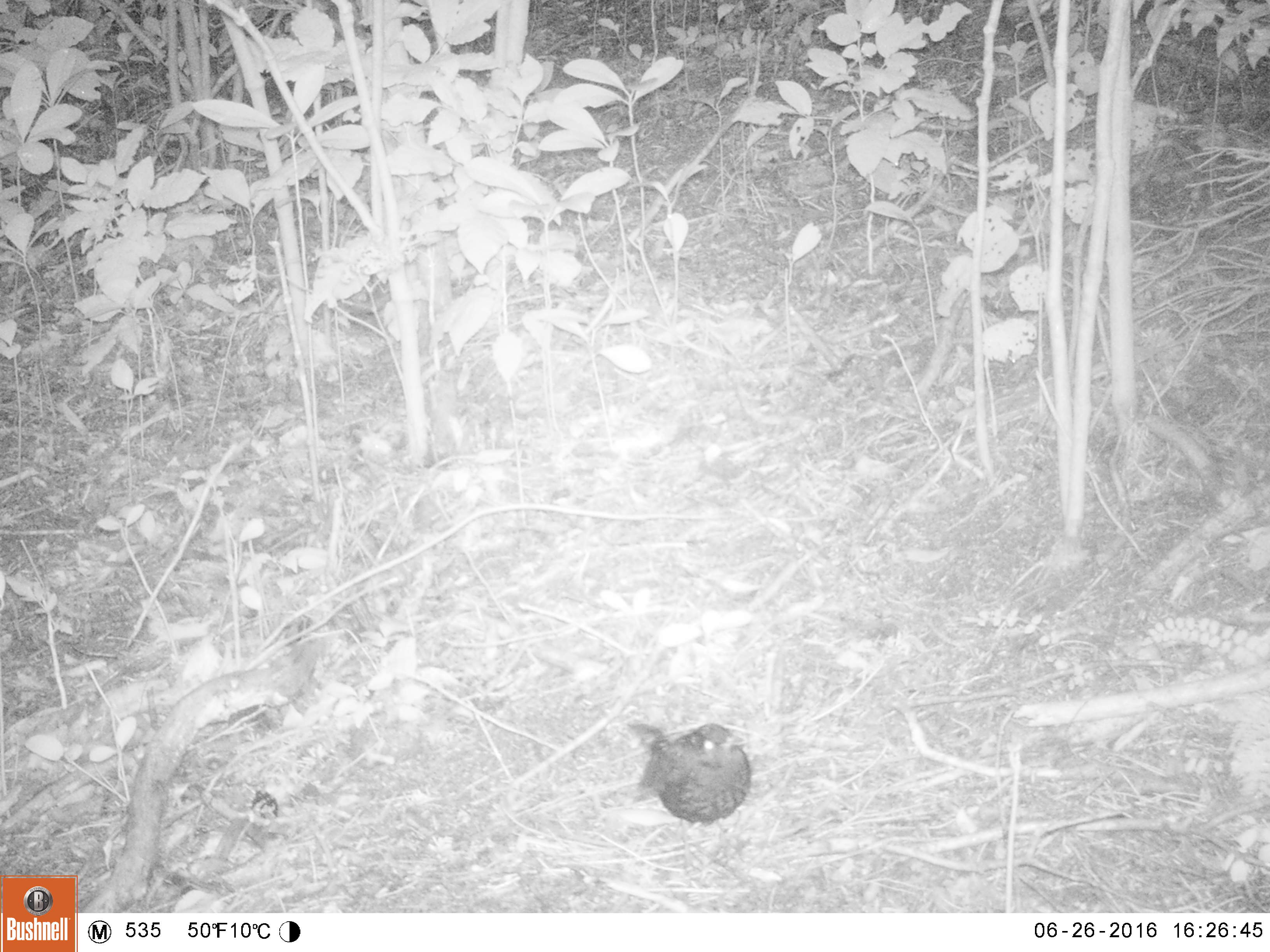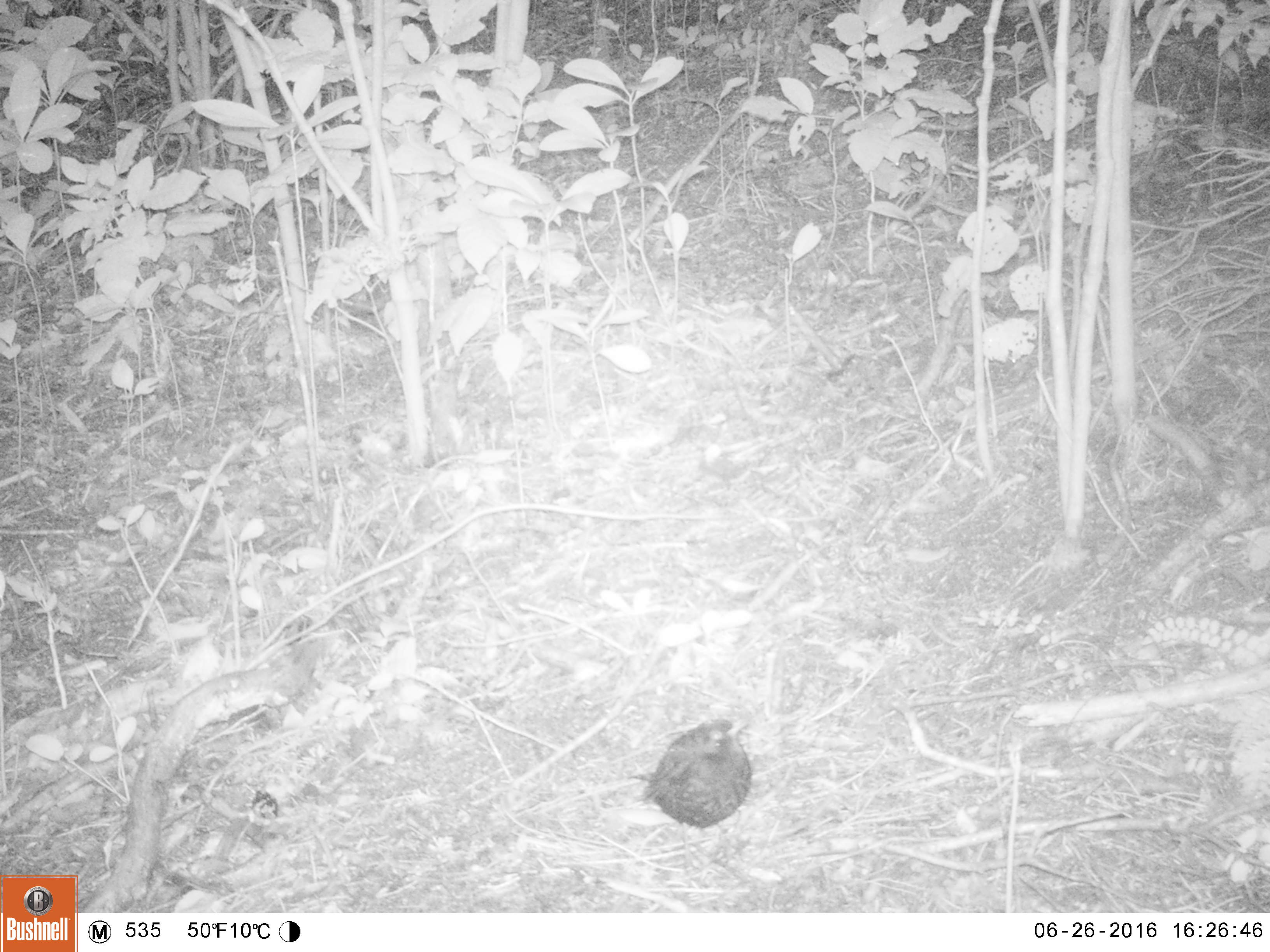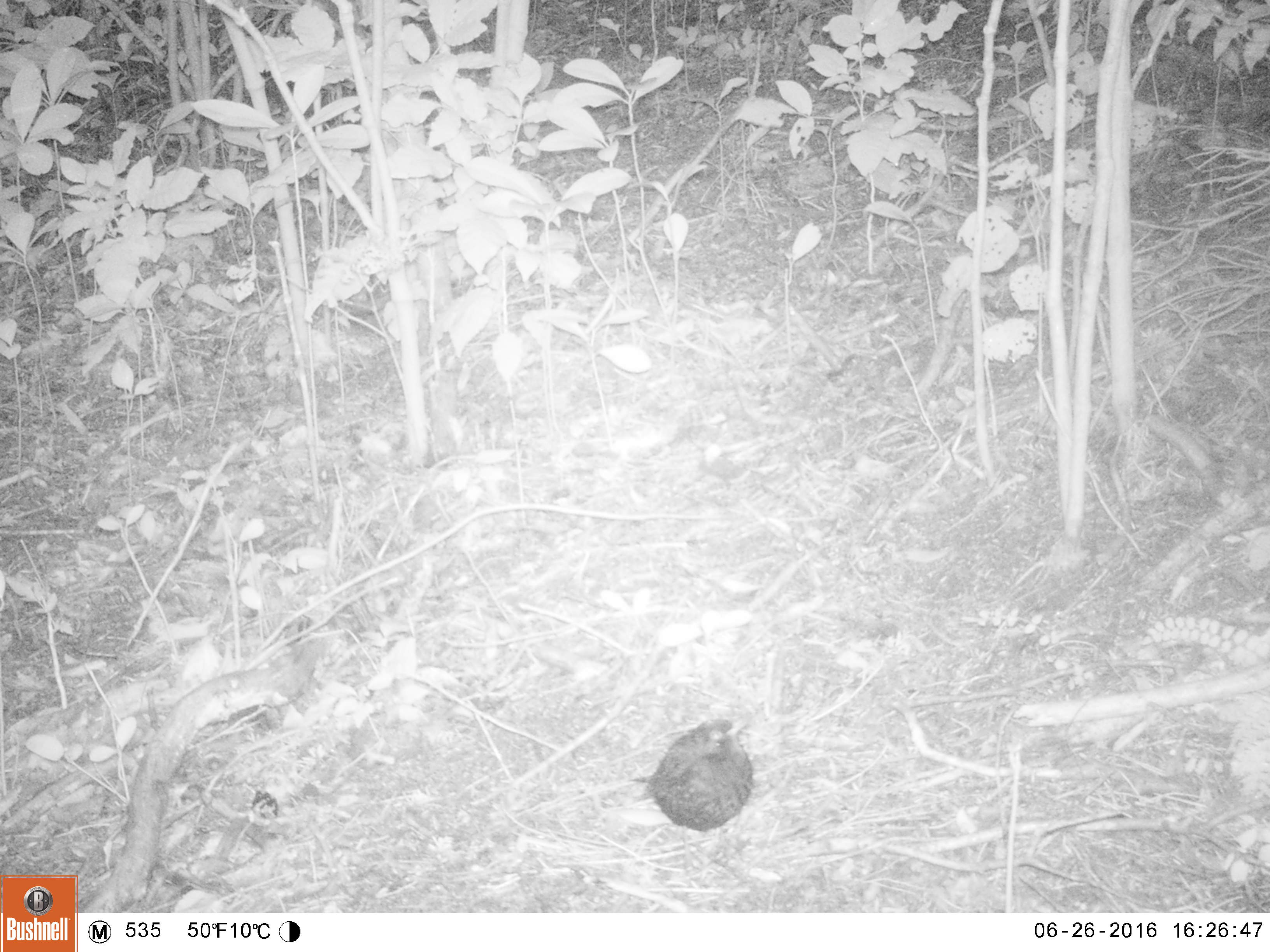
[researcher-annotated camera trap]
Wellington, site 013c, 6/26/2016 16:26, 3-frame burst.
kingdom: Animalia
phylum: Chordata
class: Aves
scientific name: Aves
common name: bird